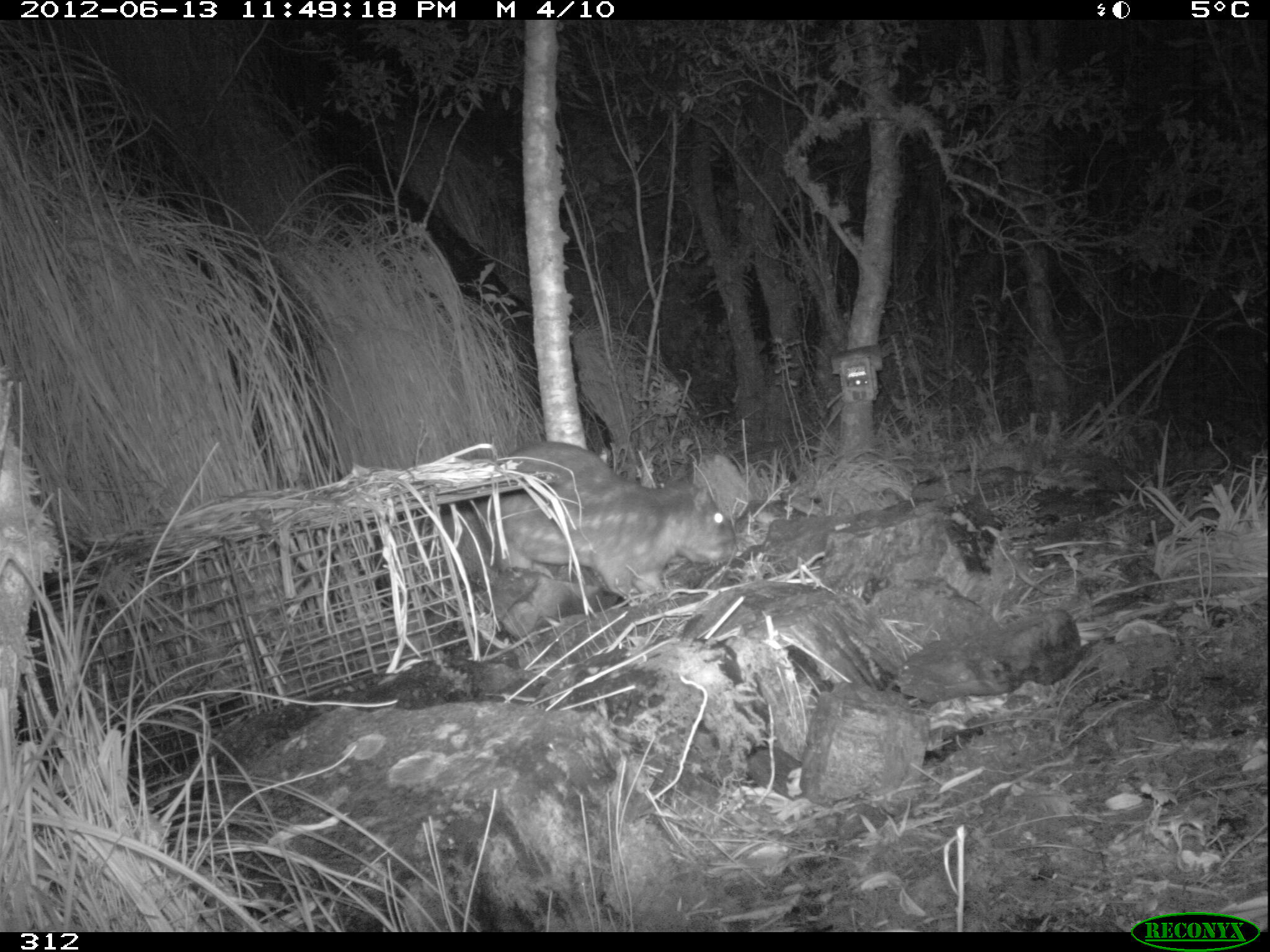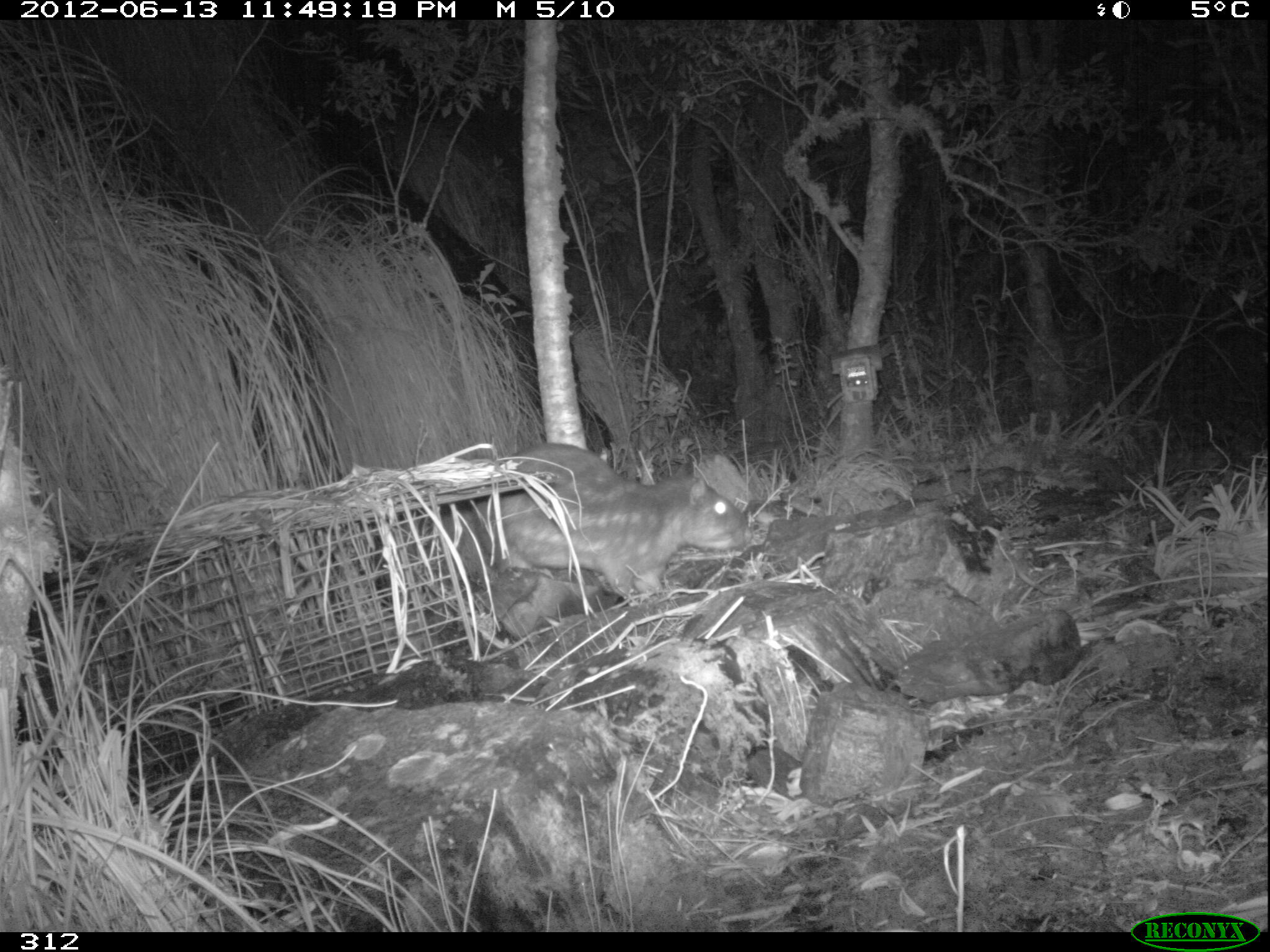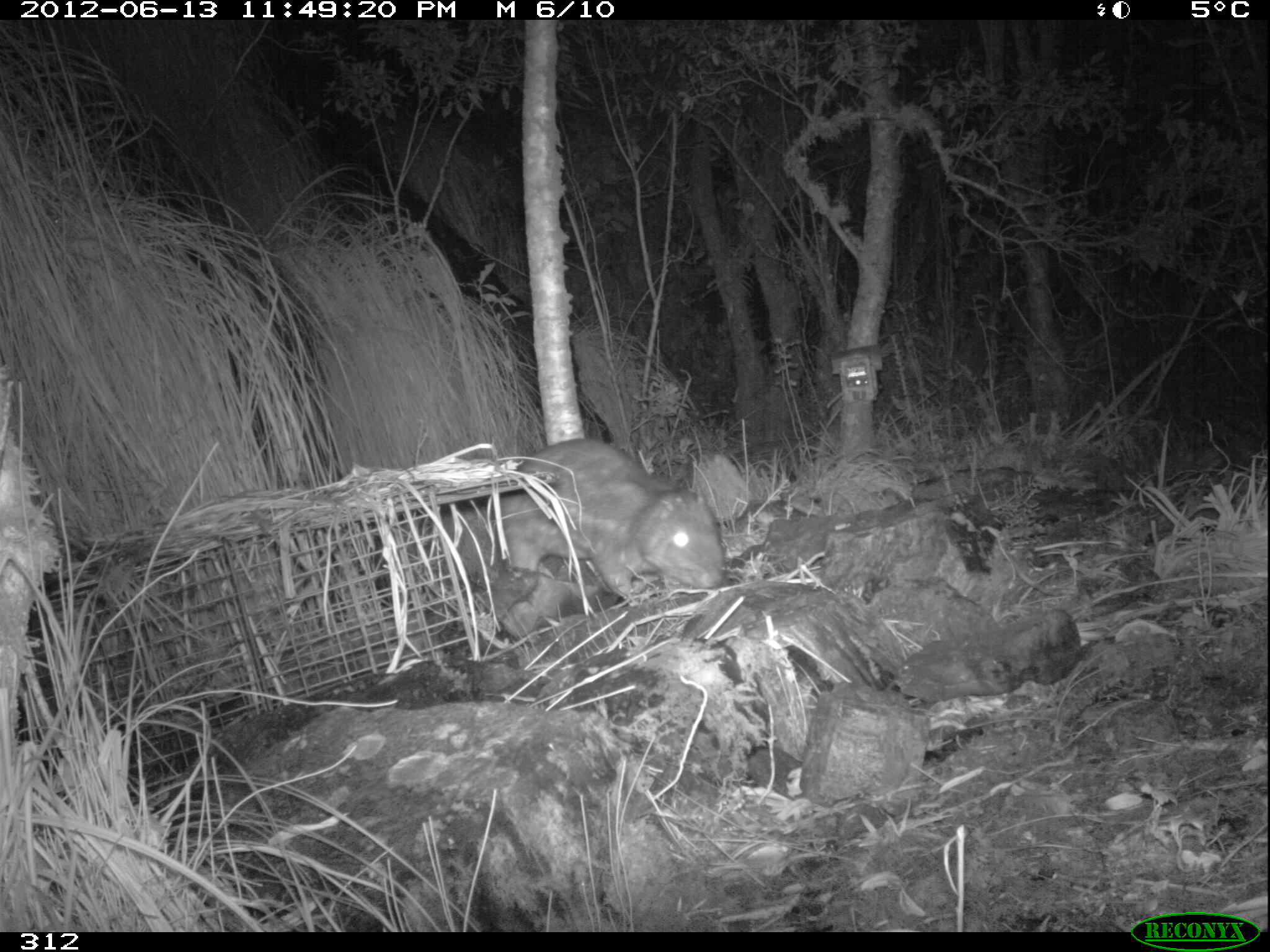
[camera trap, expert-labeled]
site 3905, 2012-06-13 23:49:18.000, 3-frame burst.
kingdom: Animalia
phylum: Chordata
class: Mammalia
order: Rodentia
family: Cuniculidae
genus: Cuniculus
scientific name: Cuniculus taczanowskii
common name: mountain paca